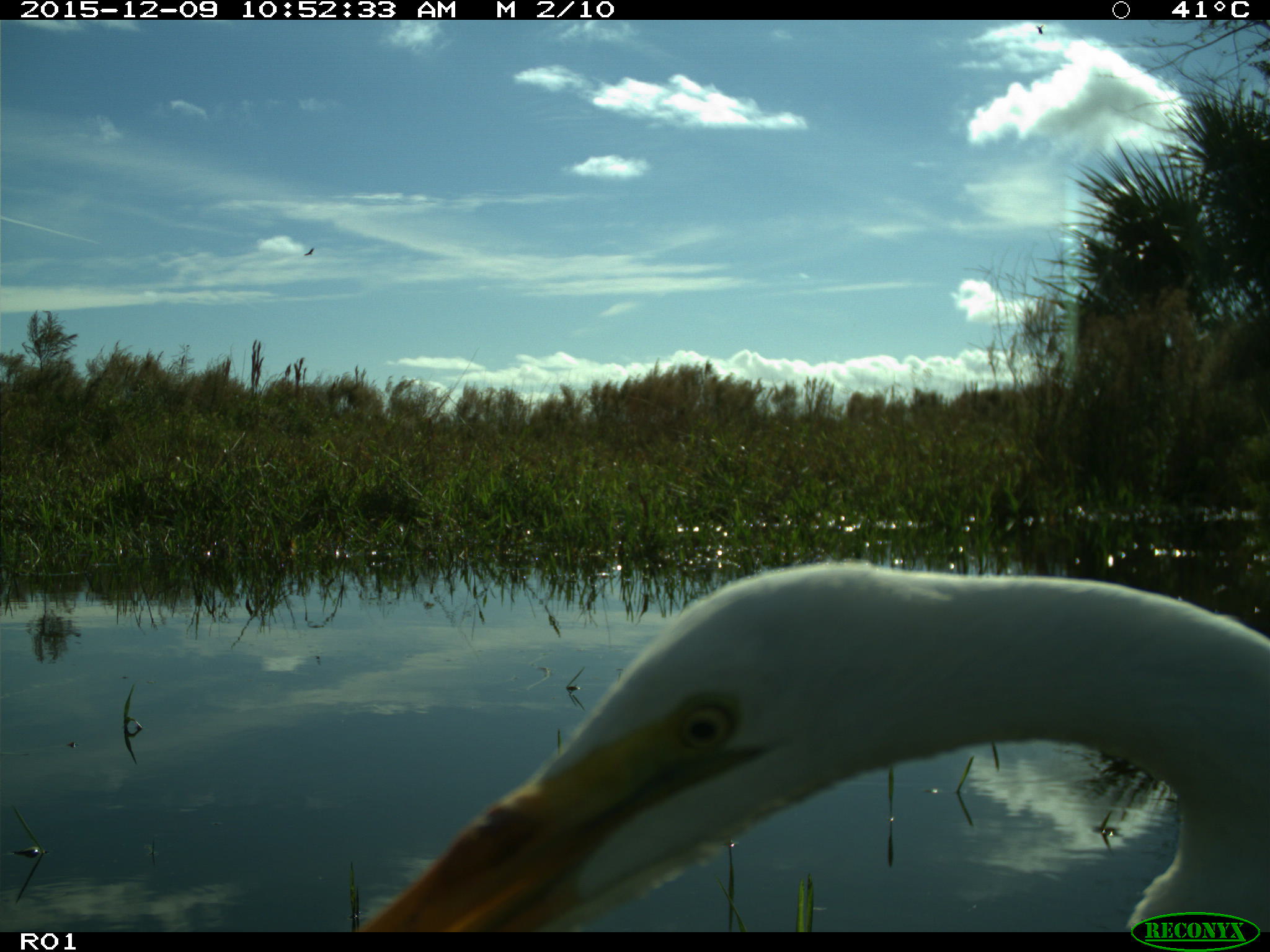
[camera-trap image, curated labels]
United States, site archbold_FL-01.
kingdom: Animalia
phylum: Chordata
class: Aves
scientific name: Aves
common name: birds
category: unidentified bird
Unidentified bird (birds) (Aves).